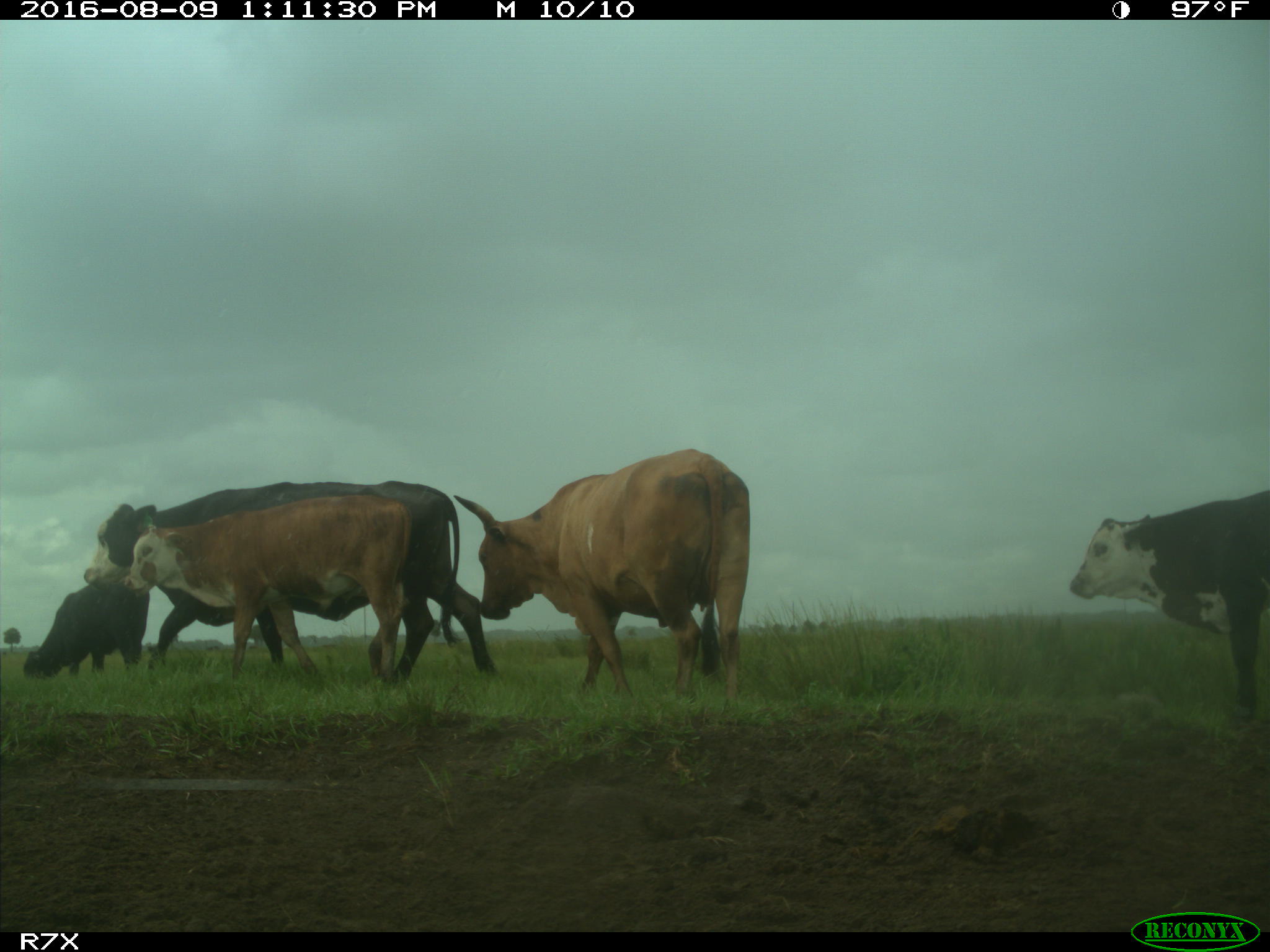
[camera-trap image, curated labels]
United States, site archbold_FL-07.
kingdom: Animalia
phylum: Chordata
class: Mammalia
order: Artiodactyla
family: Bovidae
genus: Bos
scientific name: Bos taurus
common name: domestic cow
Bos taurus (domestic cow).